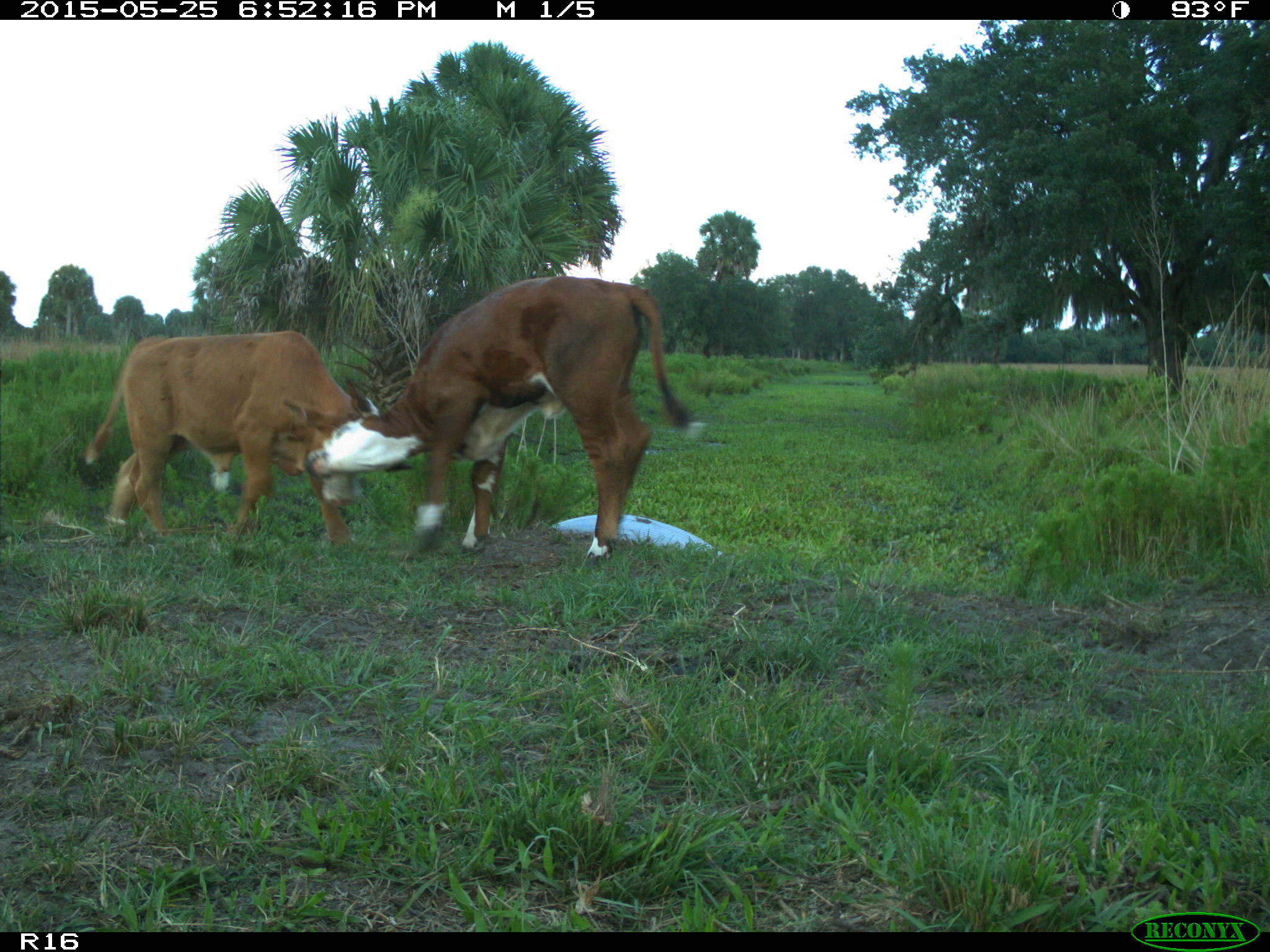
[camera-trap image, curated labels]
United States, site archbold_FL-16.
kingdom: Animalia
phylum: Chordata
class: Mammalia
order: Artiodactyla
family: Bovidae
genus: Bos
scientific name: Bos taurus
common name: domestic cow